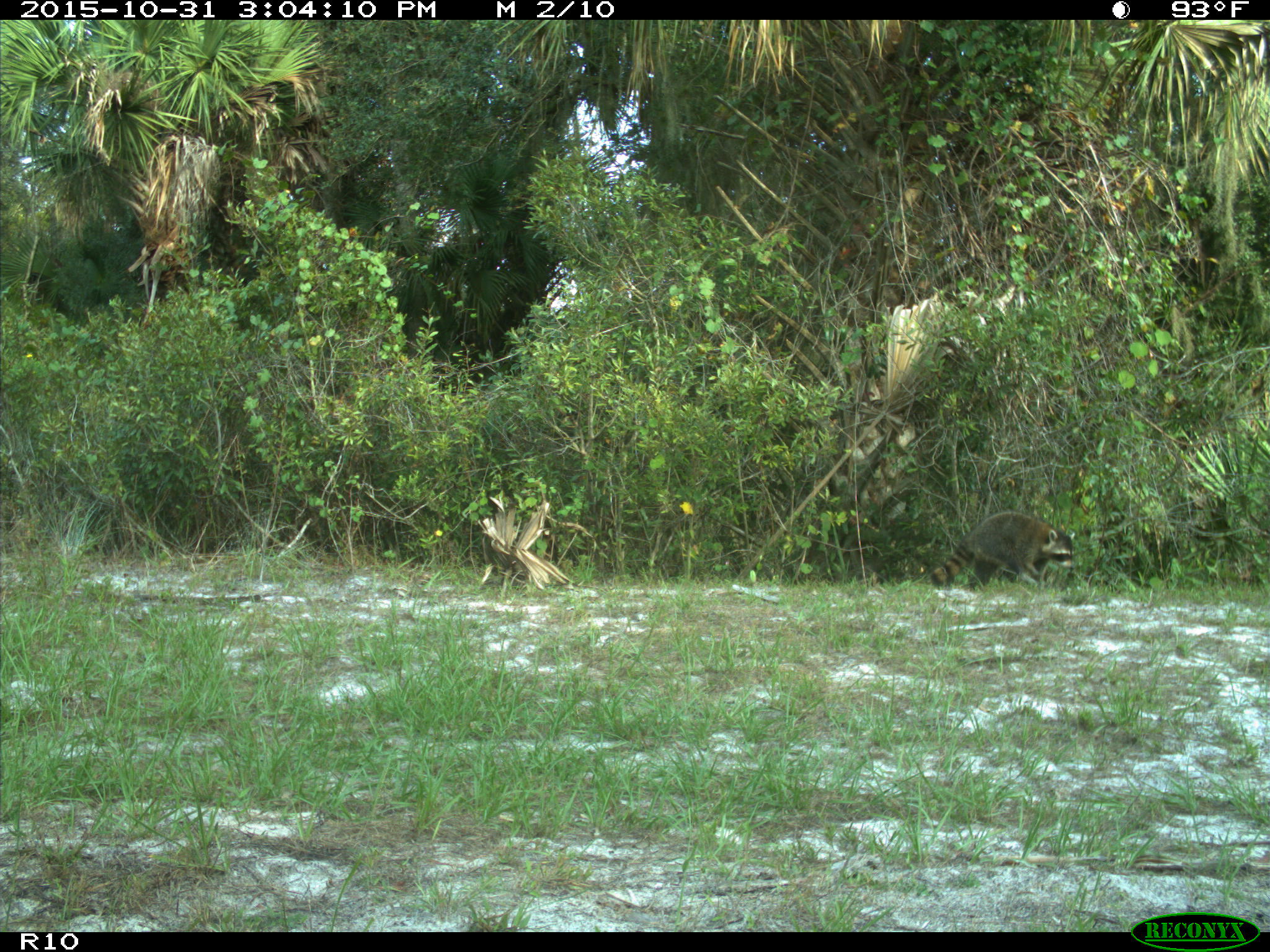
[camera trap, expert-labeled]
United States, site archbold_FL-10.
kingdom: Animalia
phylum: Chordata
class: Mammalia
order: Carnivora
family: Procyonidae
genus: Procyon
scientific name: Procyon lotor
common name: common raccoon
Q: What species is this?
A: Procyon lotor (common raccoon).